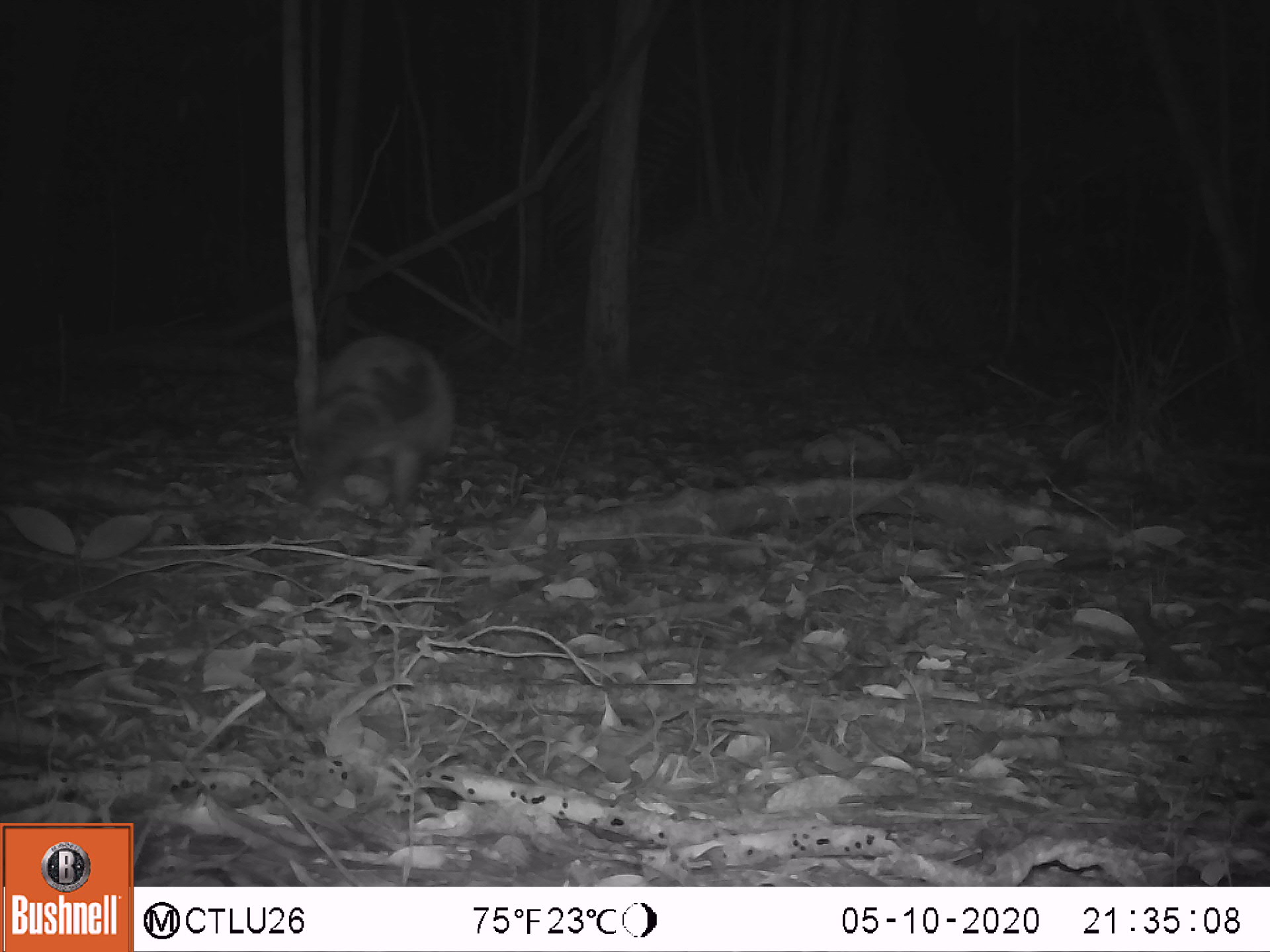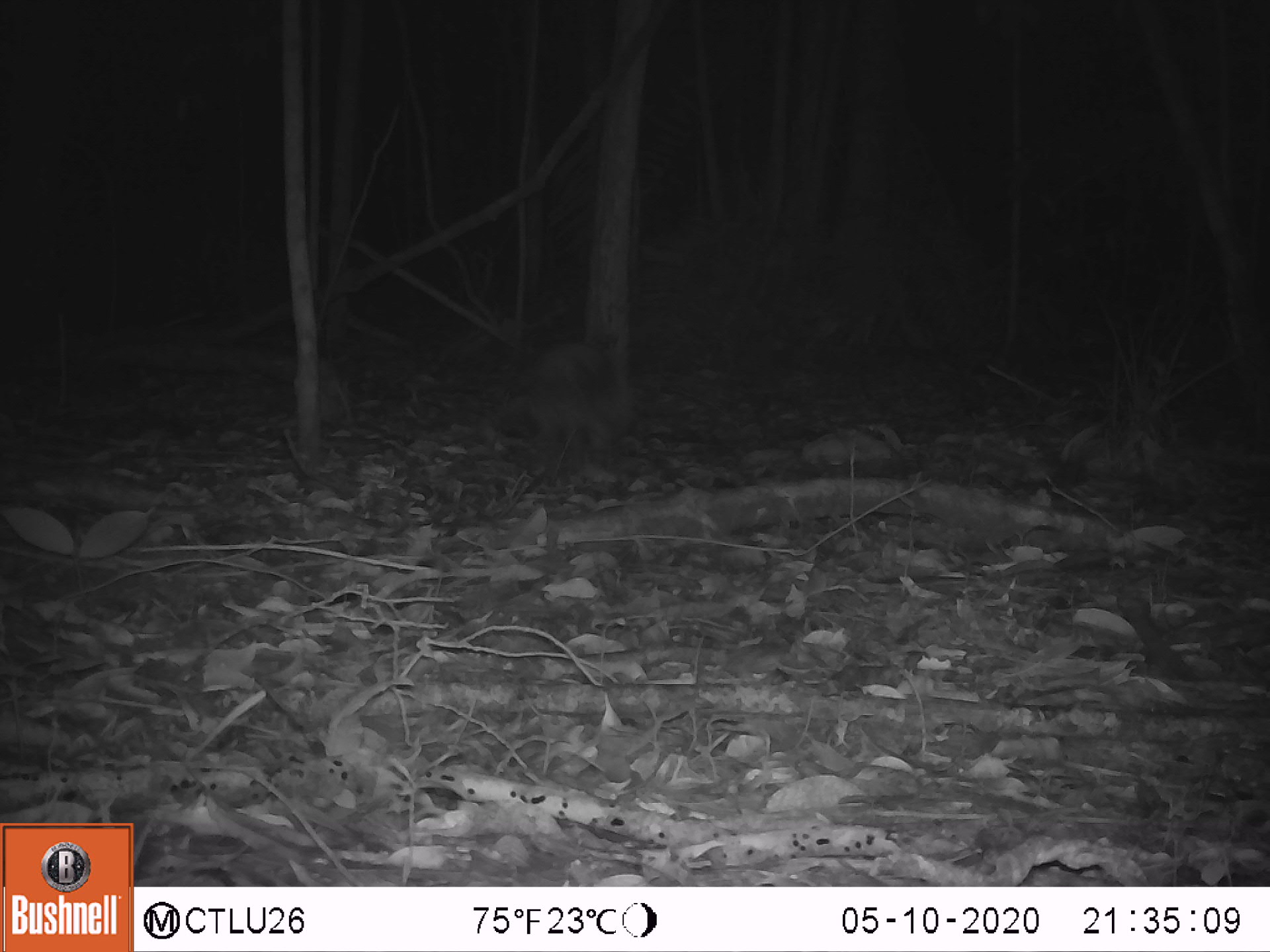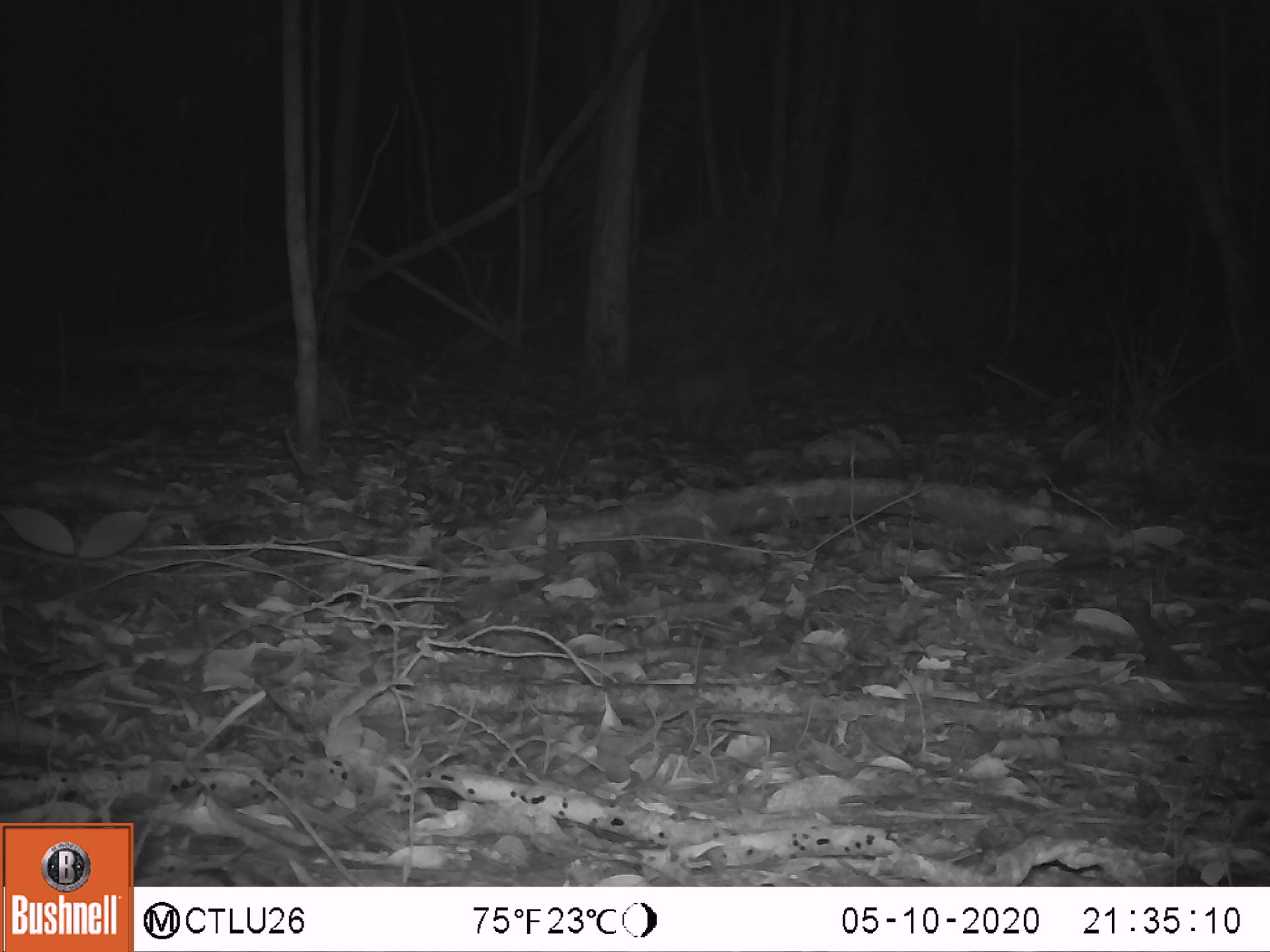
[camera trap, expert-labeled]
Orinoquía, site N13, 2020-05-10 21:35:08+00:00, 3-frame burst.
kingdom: Animalia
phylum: Chordata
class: Mammalia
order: Cingulata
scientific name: Cingulata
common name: armadillo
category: unknown armadillo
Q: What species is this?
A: Unknown armadillo (armadillo) (Cingulata).